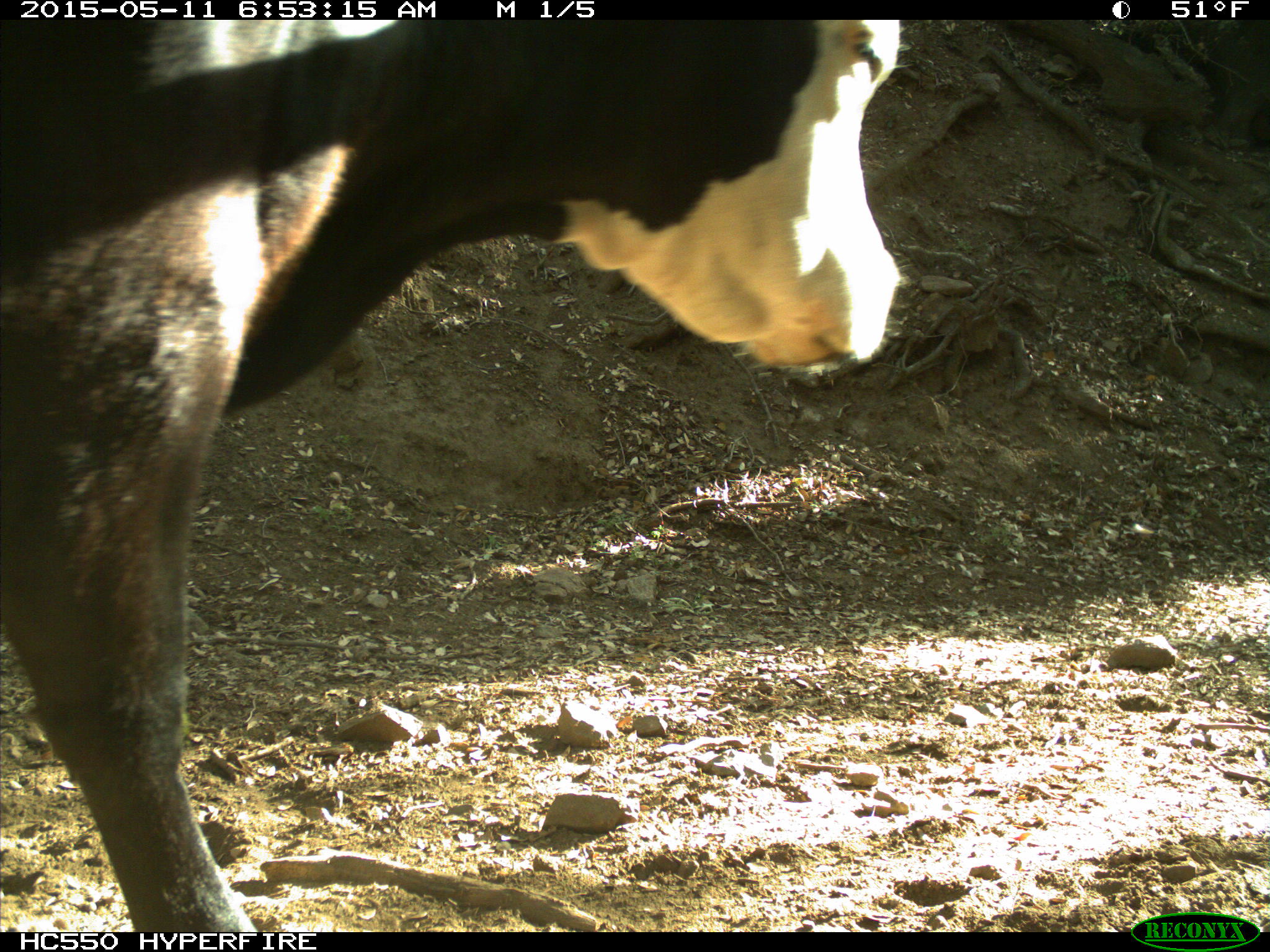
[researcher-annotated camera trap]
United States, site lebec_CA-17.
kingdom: Animalia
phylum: Chordata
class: Mammalia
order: Artiodactyla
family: Bovidae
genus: Bos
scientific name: Bos taurus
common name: domestic cow